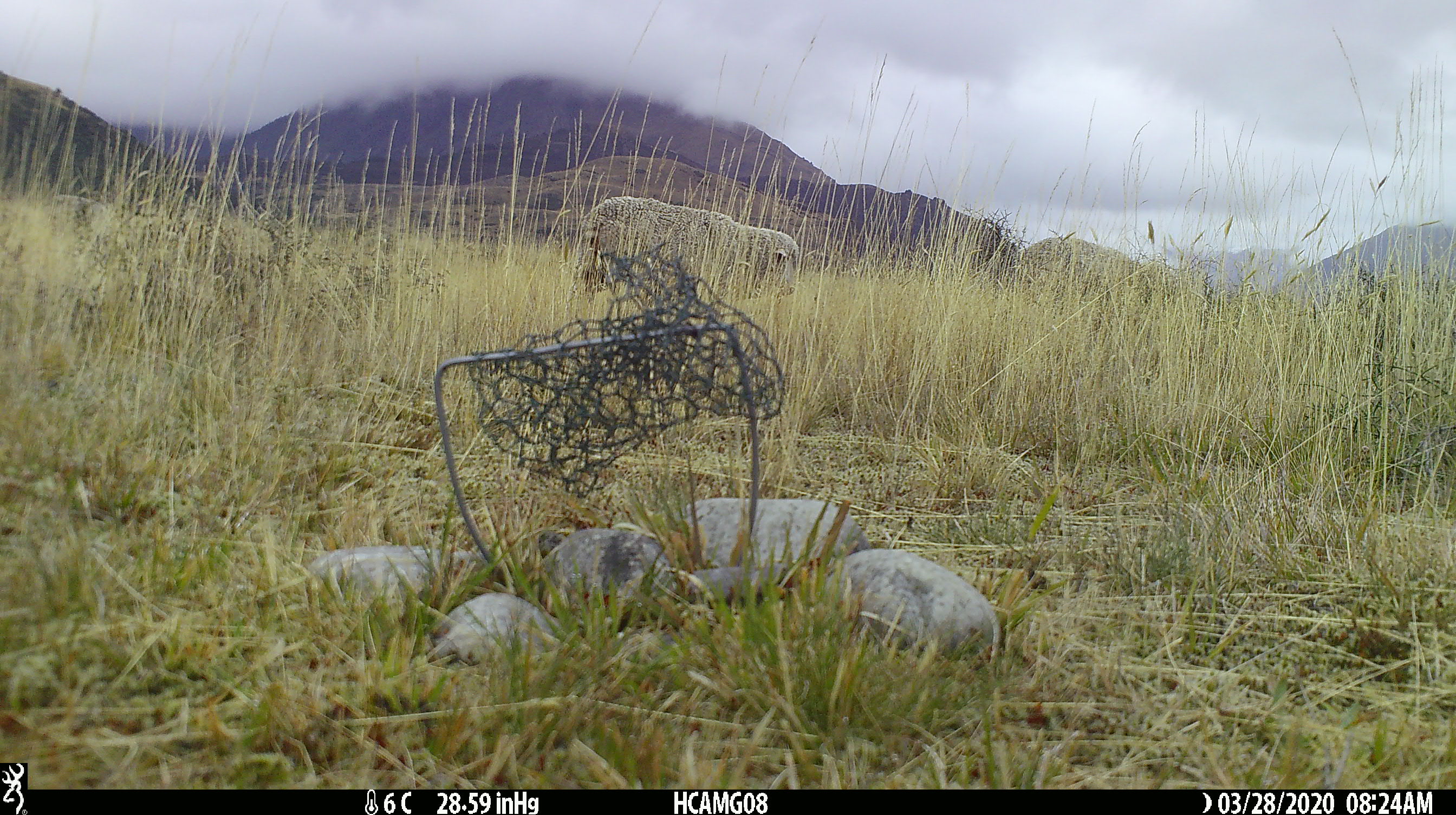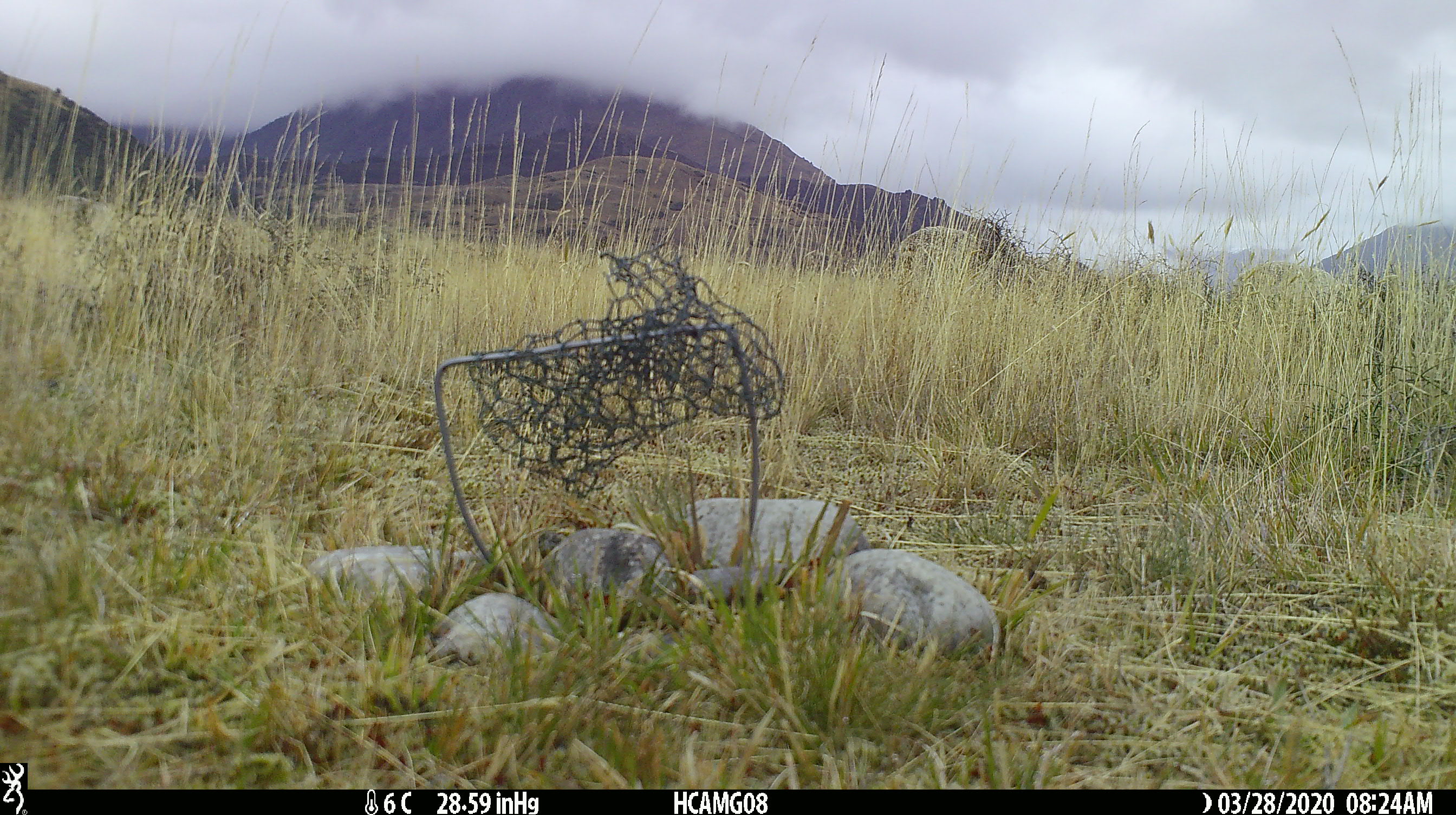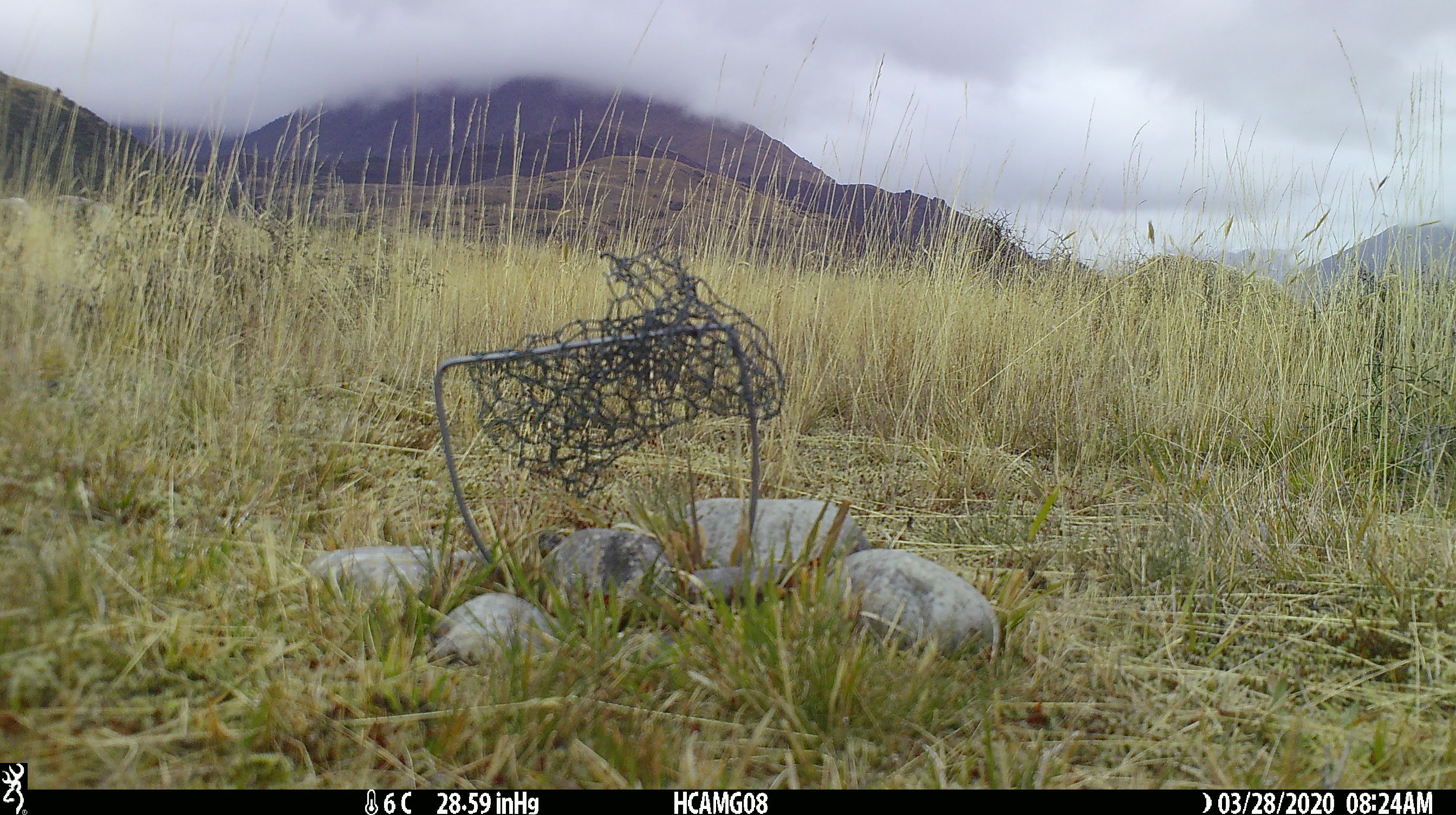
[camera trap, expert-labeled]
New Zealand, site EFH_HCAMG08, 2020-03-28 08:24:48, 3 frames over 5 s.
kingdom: Animalia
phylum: Chordata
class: Mammalia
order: Artiodactyla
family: Bovidae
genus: Ovis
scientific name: Ovis aries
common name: domestic sheep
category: sheep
Sheep (domestic sheep) (Ovis aries).